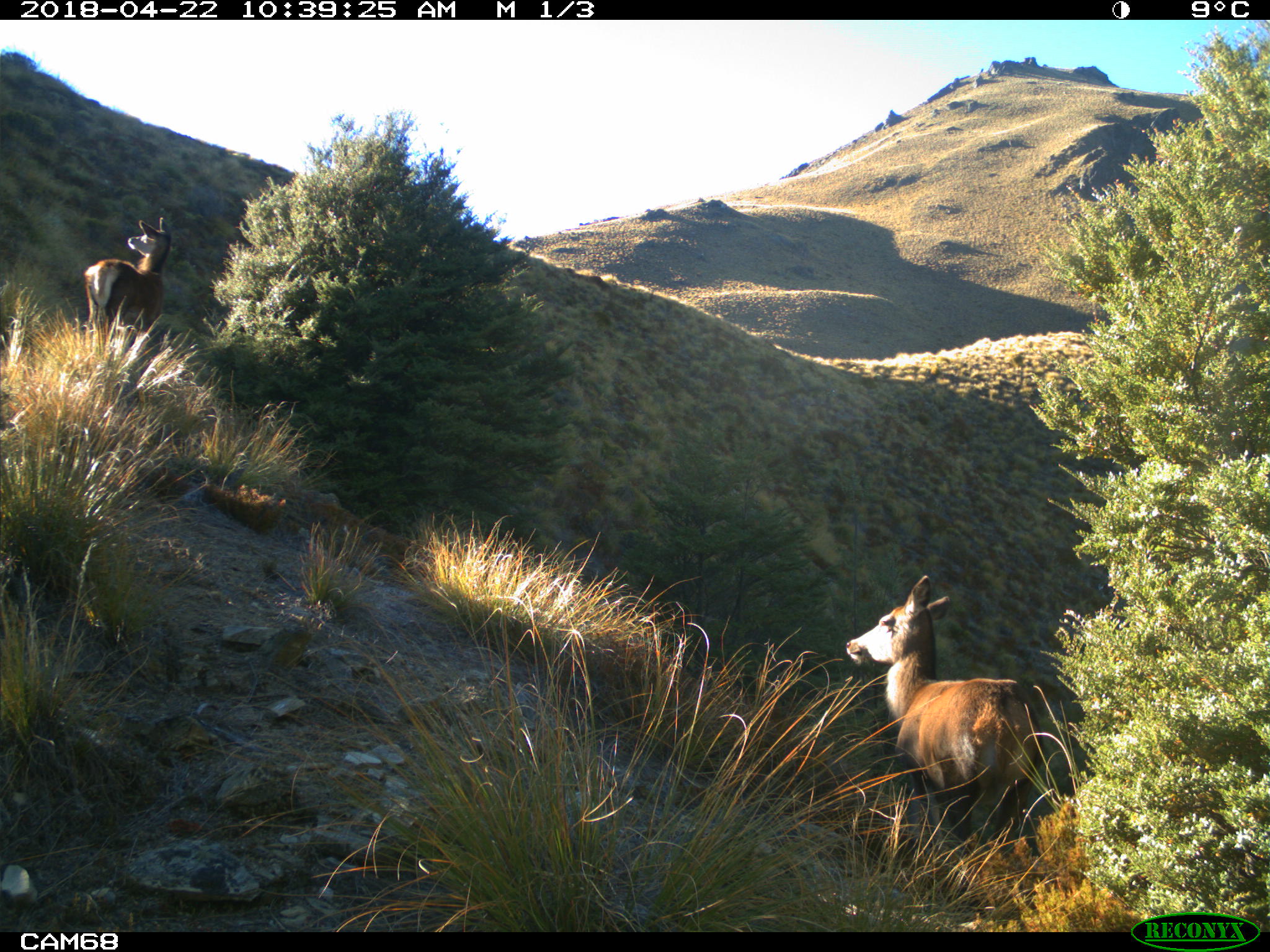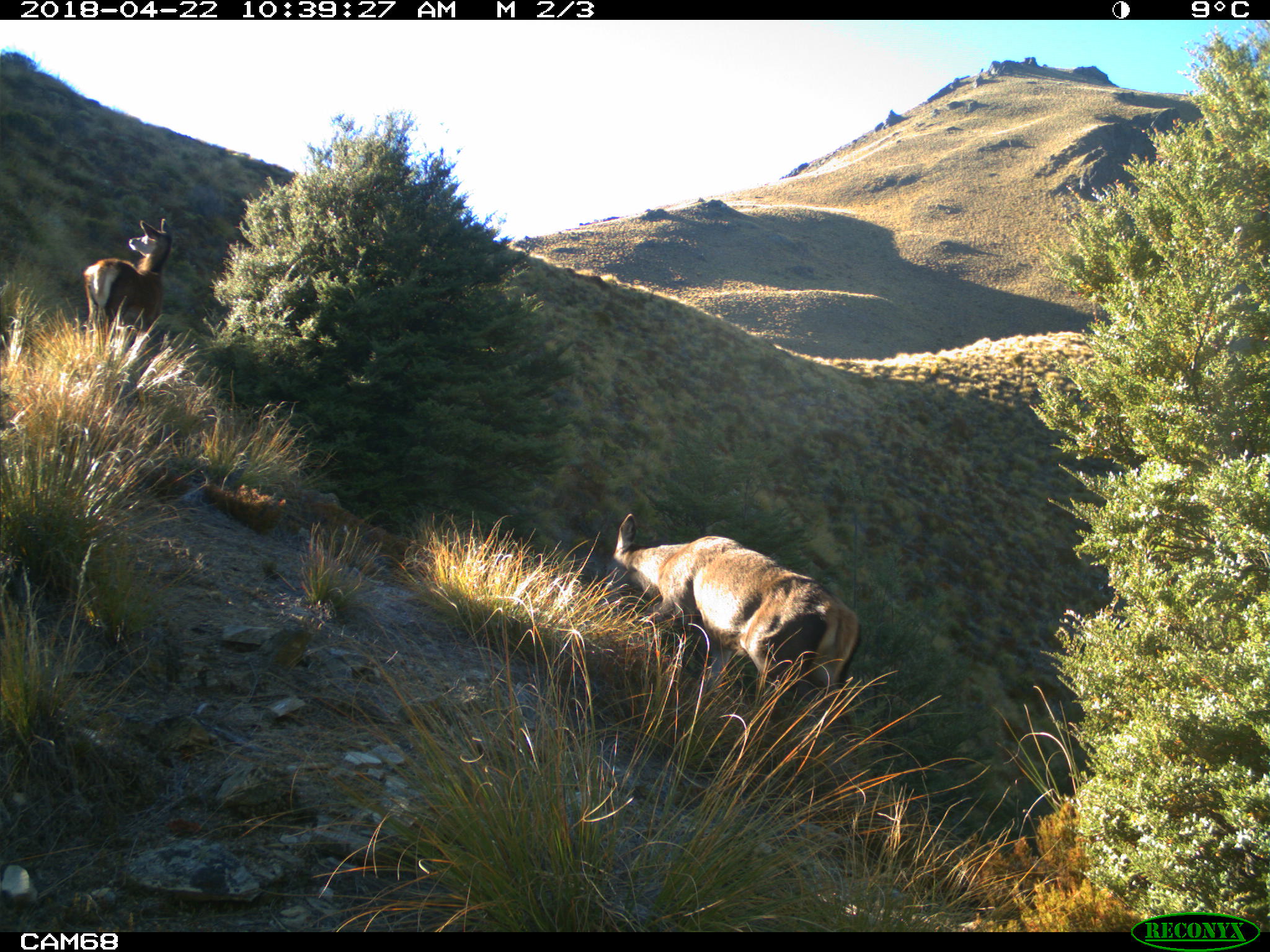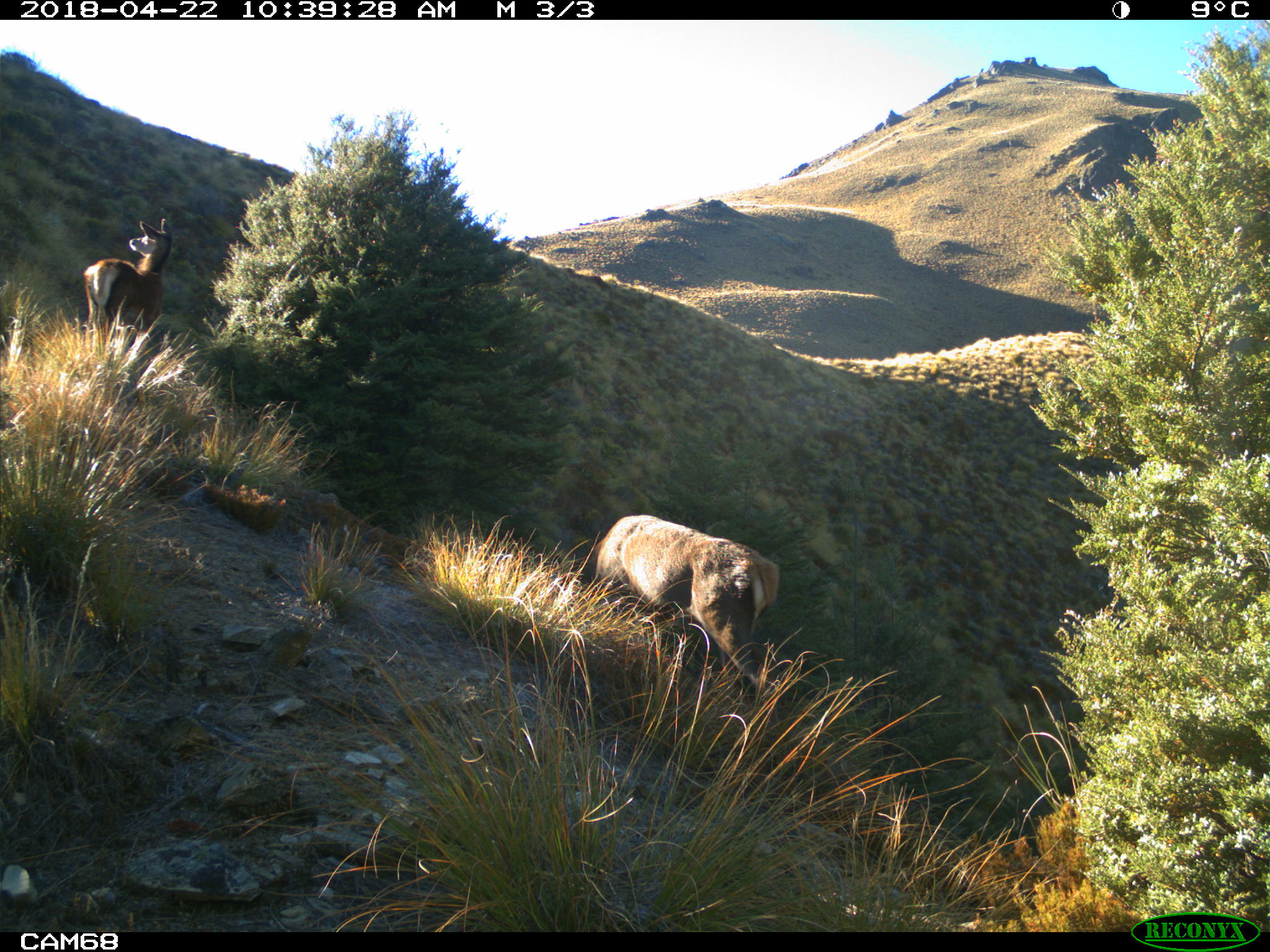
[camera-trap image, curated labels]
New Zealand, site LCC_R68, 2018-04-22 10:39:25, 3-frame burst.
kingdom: Animalia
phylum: Chordata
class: Mammalia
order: Artiodactyla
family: Cervidae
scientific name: Cervidae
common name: deer